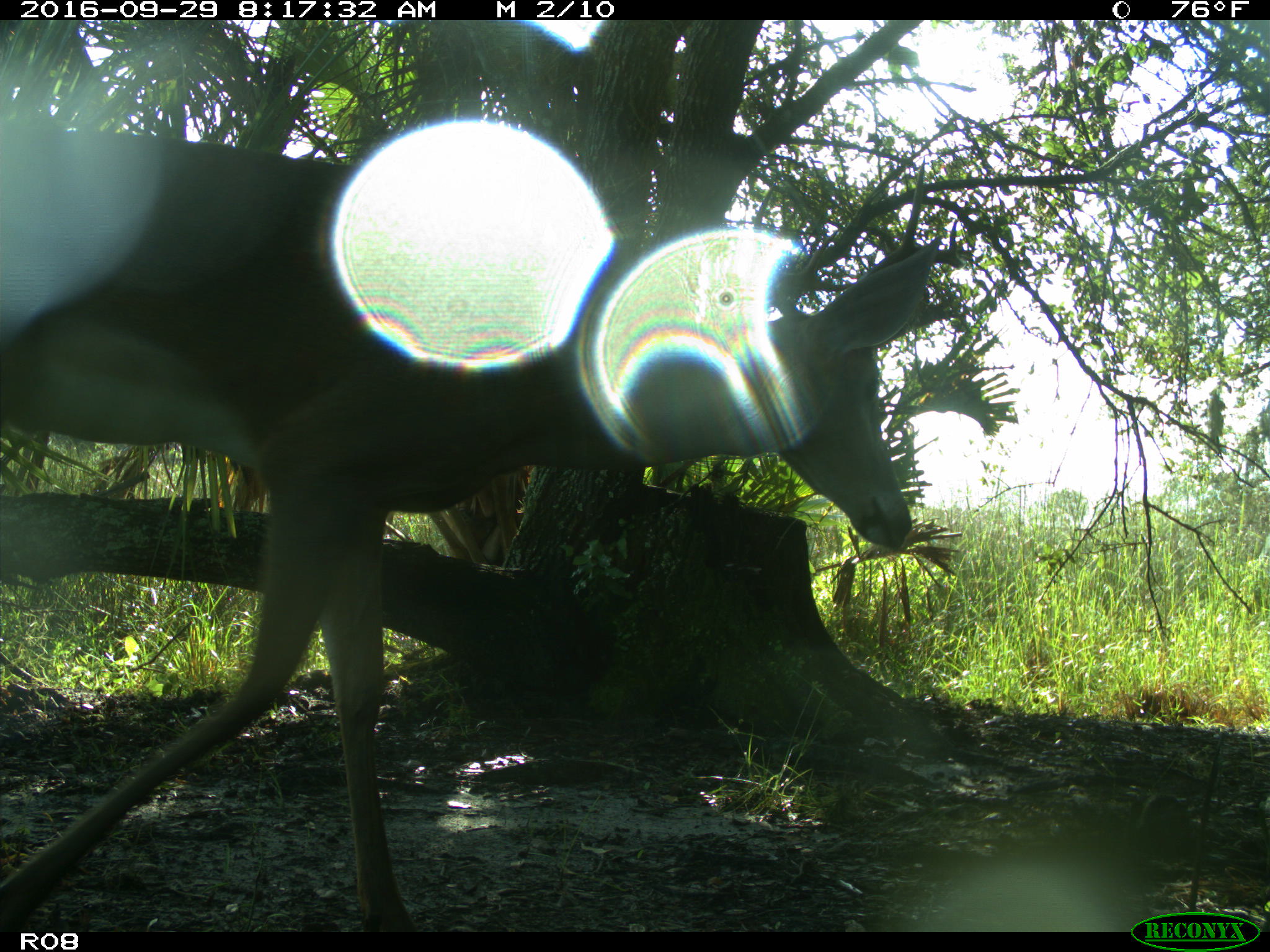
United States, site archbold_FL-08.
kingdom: Animalia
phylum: Chordata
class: Mammalia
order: Artiodactyla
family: Cervidae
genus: Odocoileus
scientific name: Odocoileus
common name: deer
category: unidentified deer